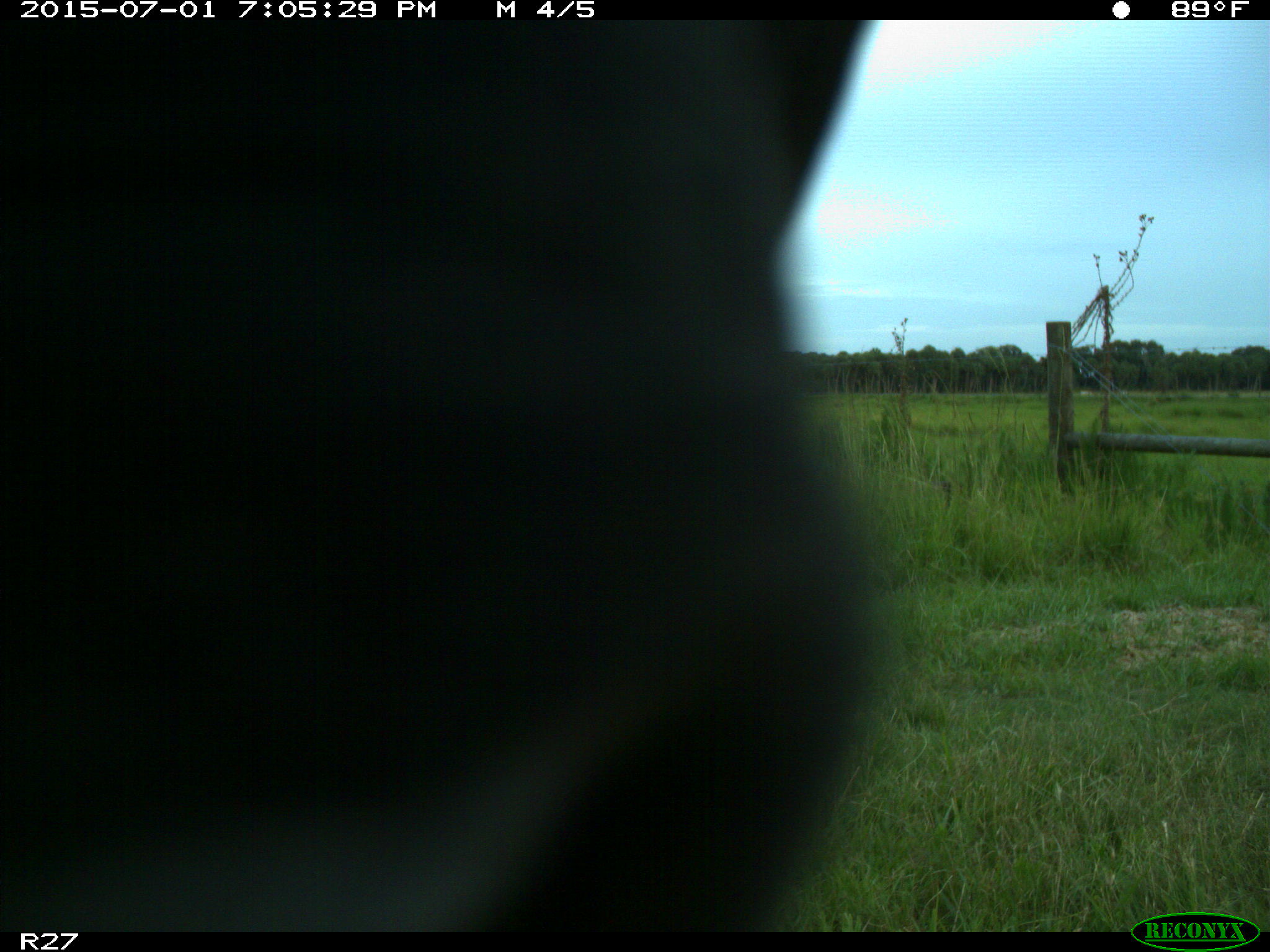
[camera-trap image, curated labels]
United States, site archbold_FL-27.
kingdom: Animalia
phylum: Chordata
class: Mammalia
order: Artiodactyla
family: Bovidae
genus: Bos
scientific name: Bos taurus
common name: domestic cow